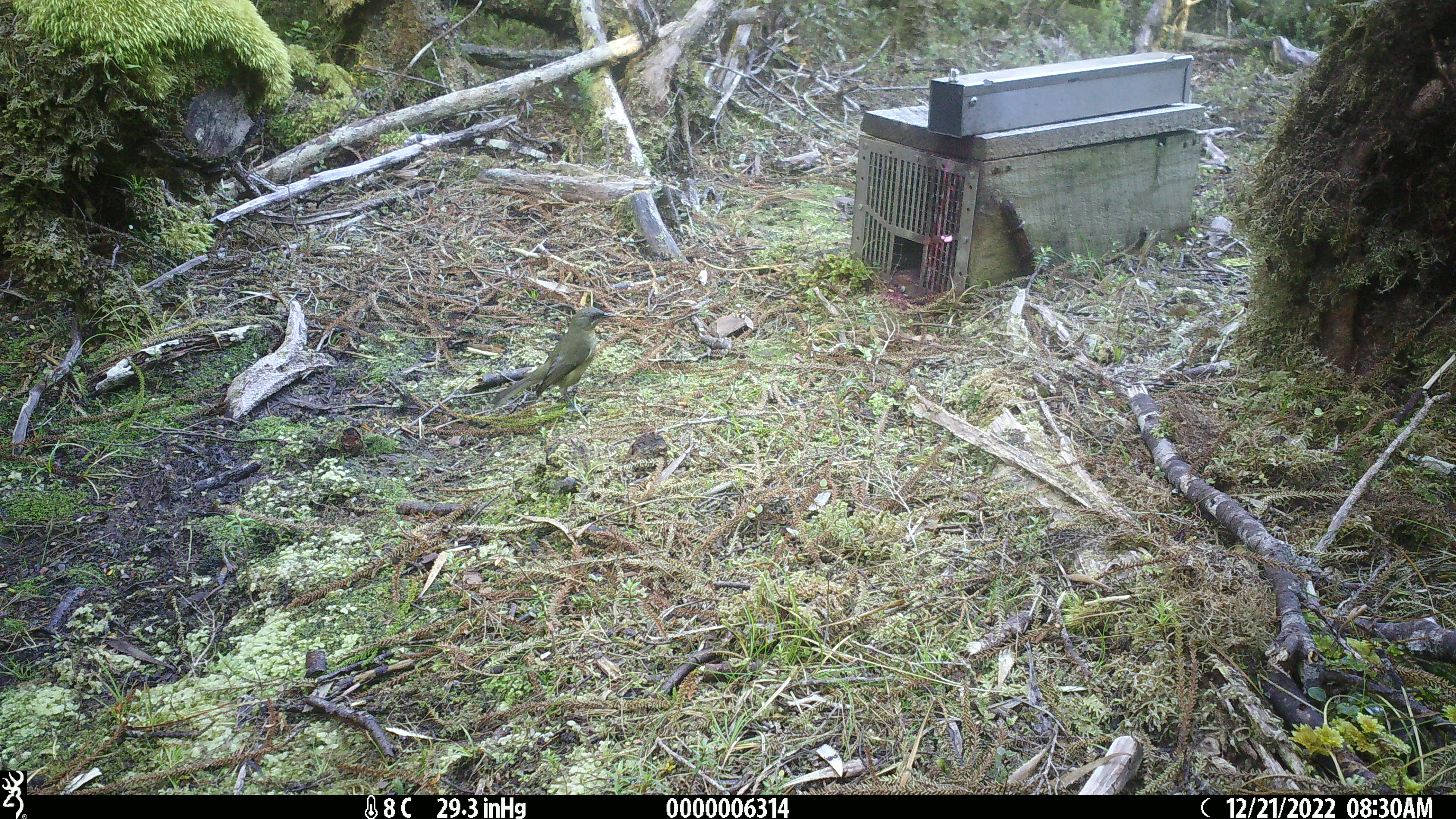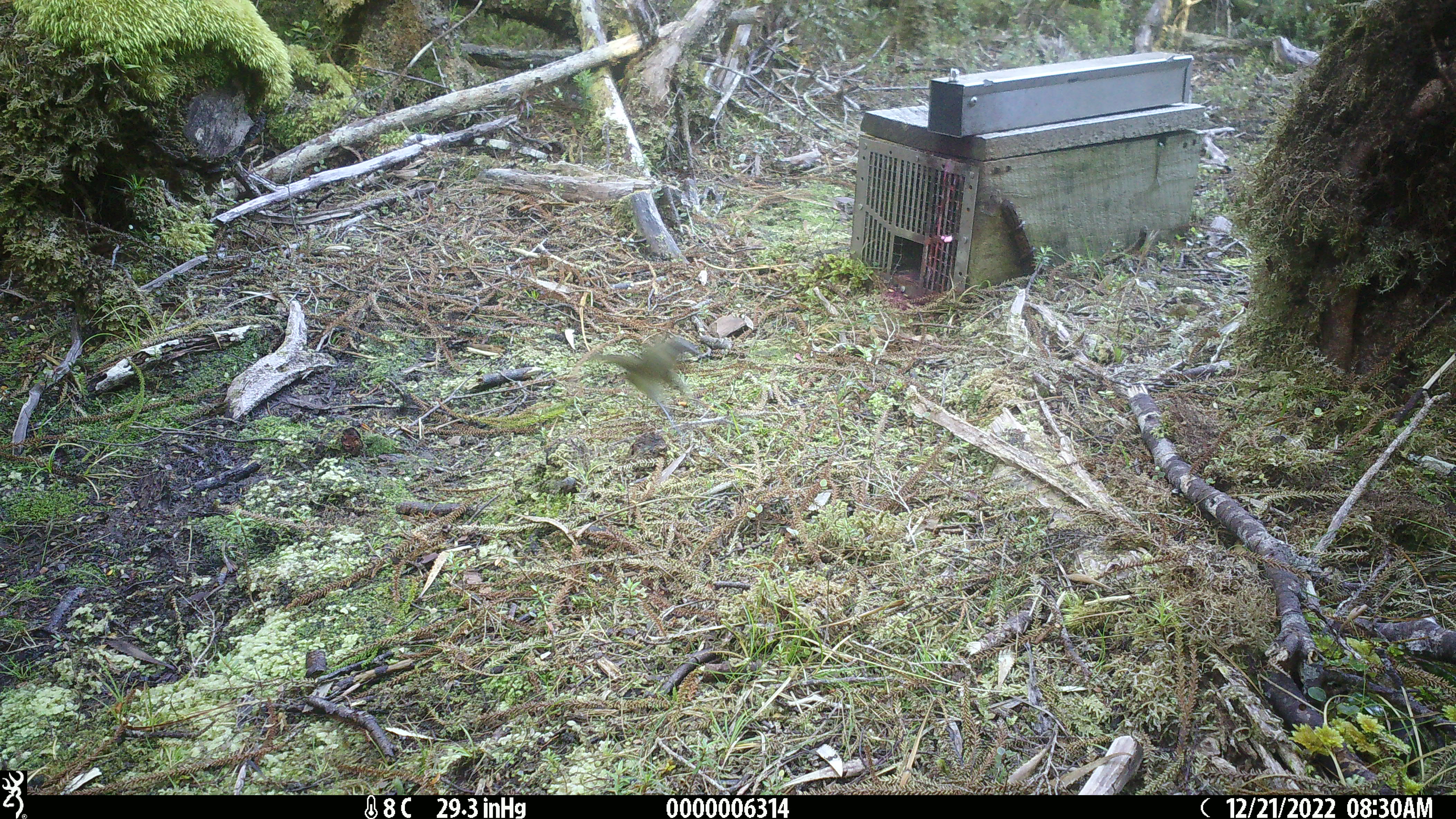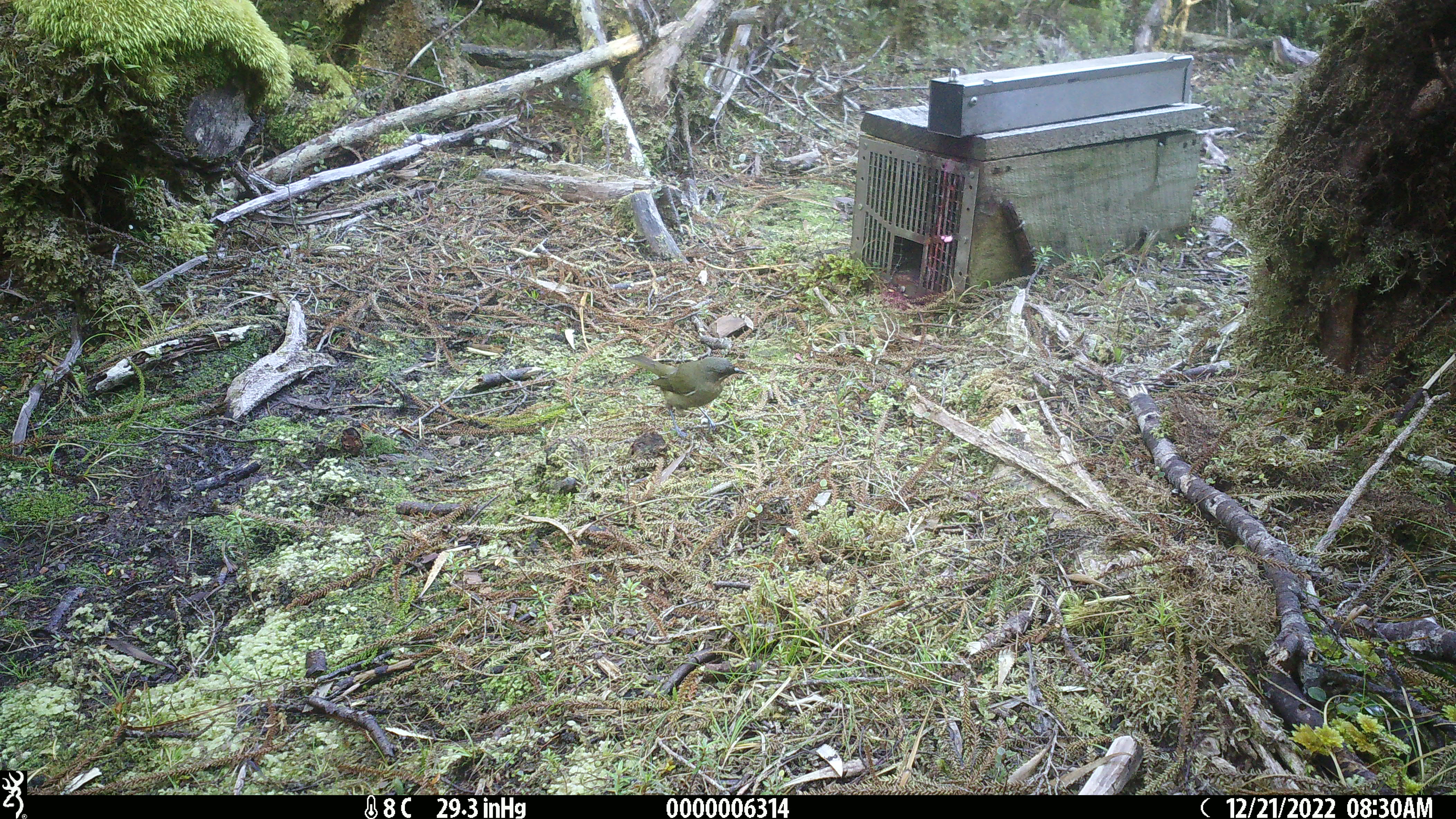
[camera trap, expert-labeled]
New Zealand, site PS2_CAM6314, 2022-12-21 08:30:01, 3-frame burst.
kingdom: Animalia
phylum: Chordata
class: Aves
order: Passeriformes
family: Meliphagidae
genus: Anthornis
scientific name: Anthornis melanura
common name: new zealand bellbird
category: bellbird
Bellbird (new zealand bellbird) (Anthornis melanura).